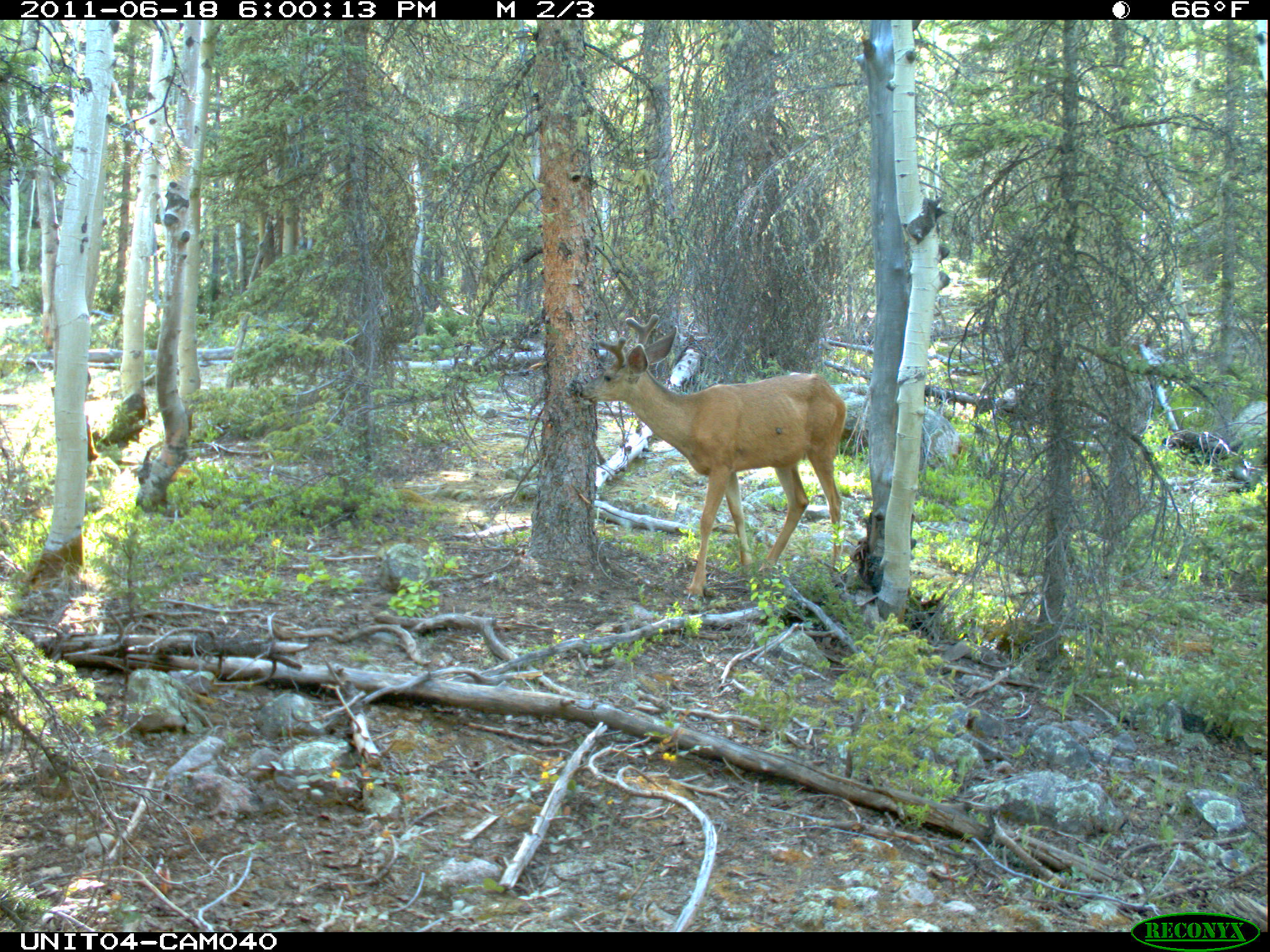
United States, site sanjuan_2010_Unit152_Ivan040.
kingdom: Animalia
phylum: Chordata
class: Mammalia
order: Artiodactyla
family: Cervidae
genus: Odocoileus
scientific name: Odocoileus hemionus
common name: mule deer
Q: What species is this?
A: Odocoileus hemionus (mule deer).